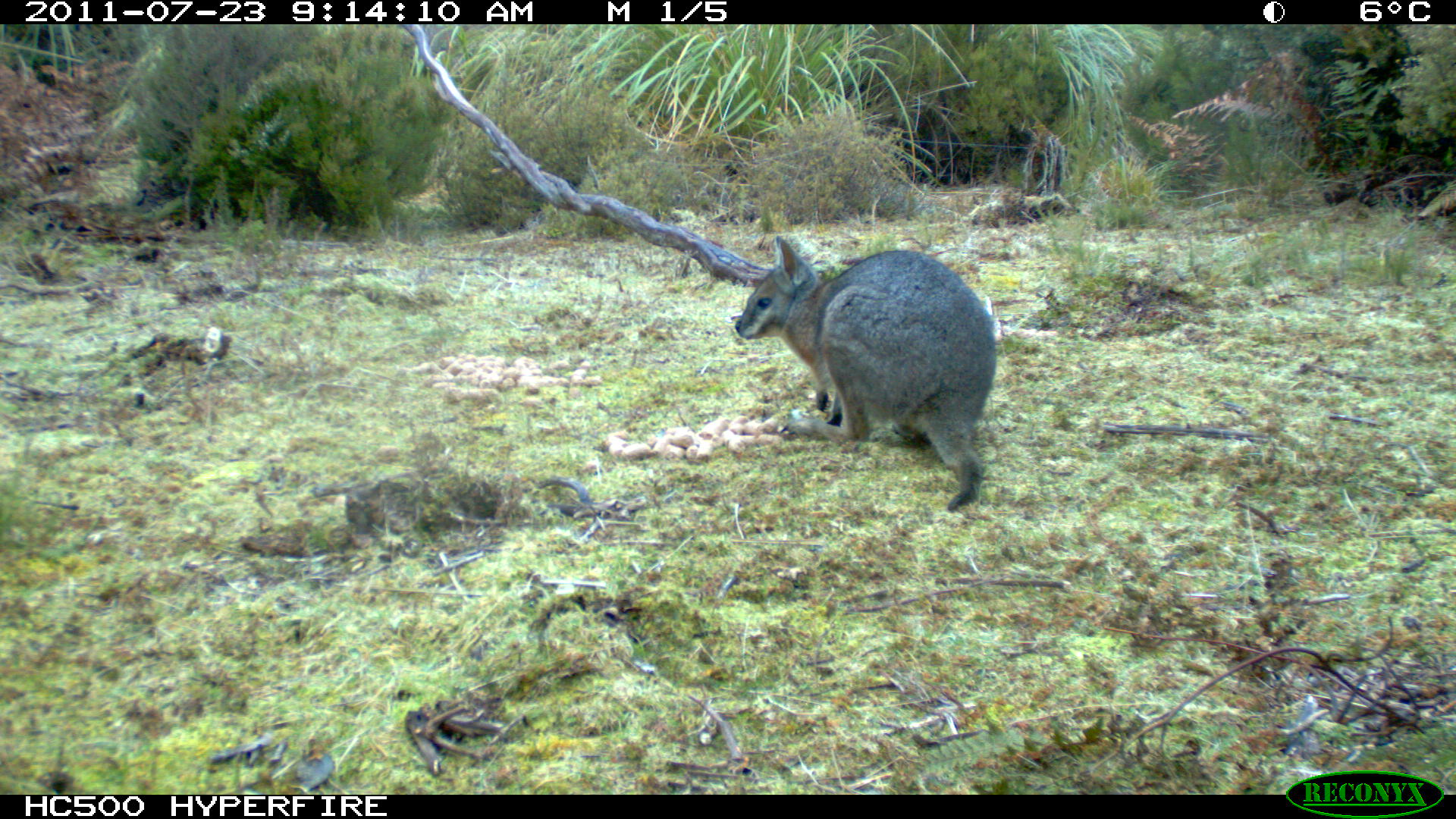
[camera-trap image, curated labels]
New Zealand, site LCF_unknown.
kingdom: Animalia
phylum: Chordata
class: Mammalia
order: Diprotodontia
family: Macropodidae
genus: Notamacropus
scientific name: Notamacropus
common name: wallaby